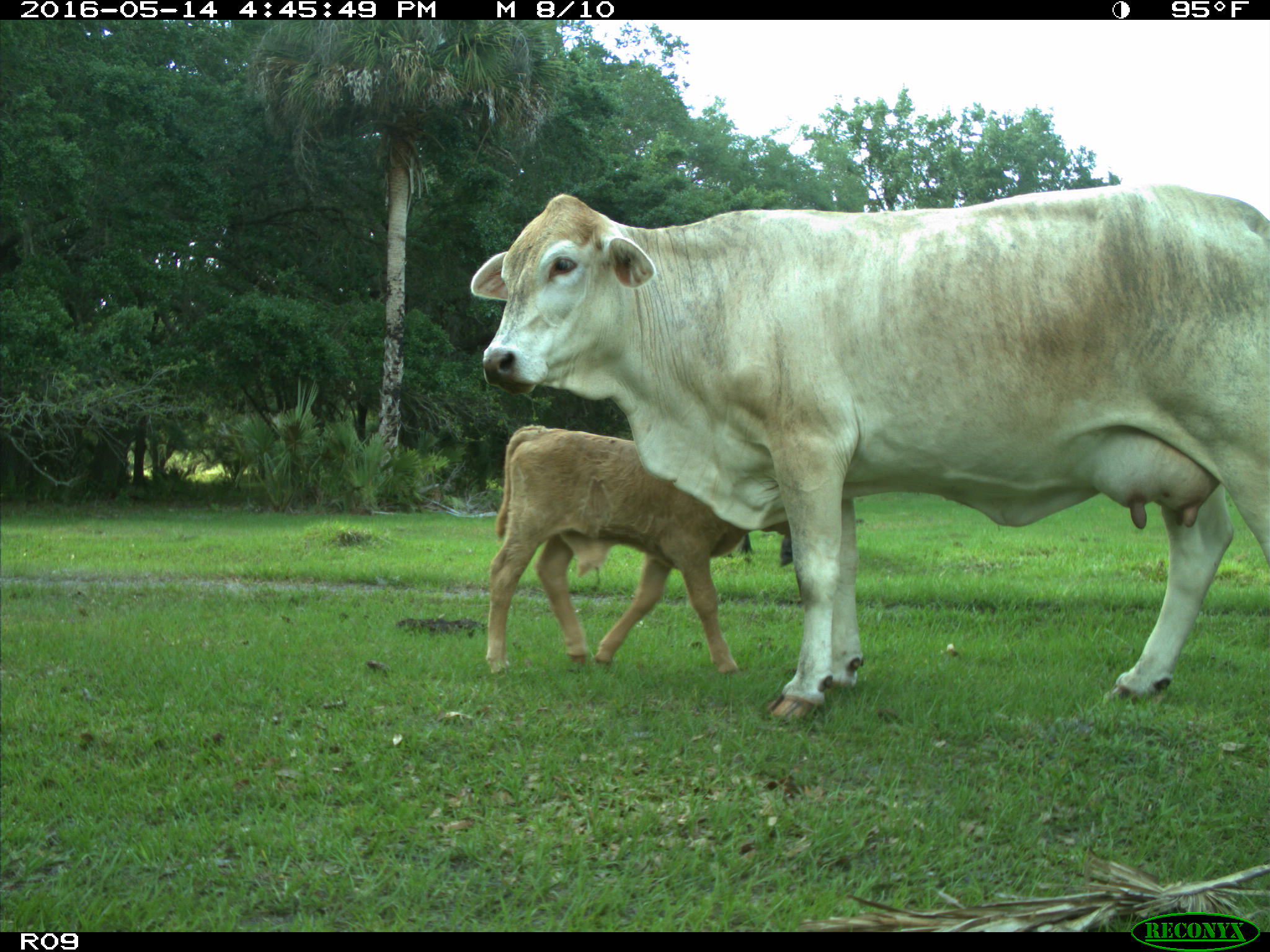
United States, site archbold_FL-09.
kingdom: Animalia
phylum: Chordata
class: Mammalia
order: Artiodactyla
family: Bovidae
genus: Bos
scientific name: Bos taurus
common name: domestic cow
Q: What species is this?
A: Bos taurus (domestic cow).